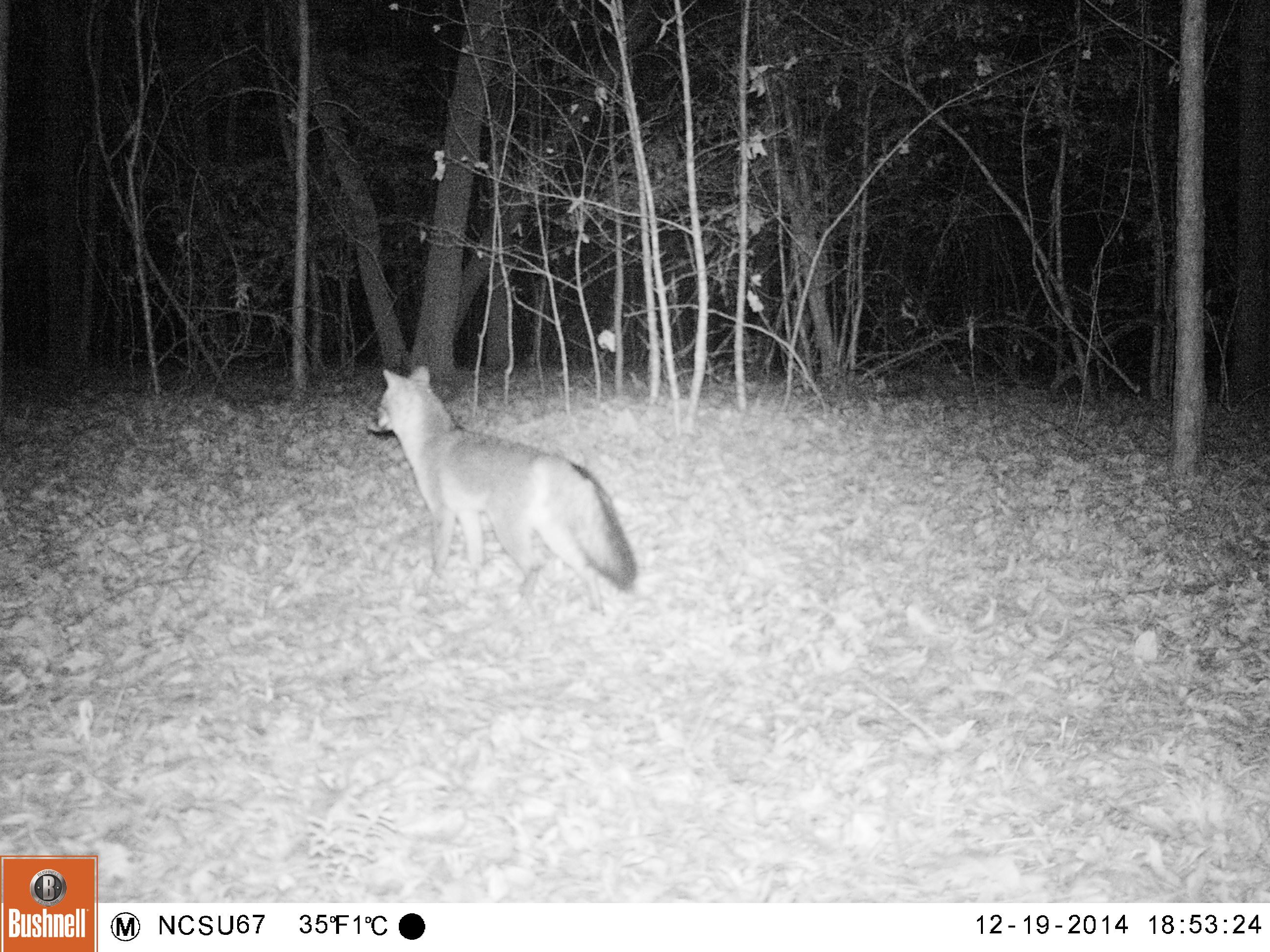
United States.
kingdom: Animalia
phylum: Chordata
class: Mammalia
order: Carnivora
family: Canidae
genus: Urocyon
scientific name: Urocyon cinereoargenteus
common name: gray fox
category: Grey Fox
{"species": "Grey Fox (gray fox) (Urocyon cinereoargenteus)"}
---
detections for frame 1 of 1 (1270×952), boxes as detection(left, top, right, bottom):
Grey Fox: detection(359, 362, 642, 606)